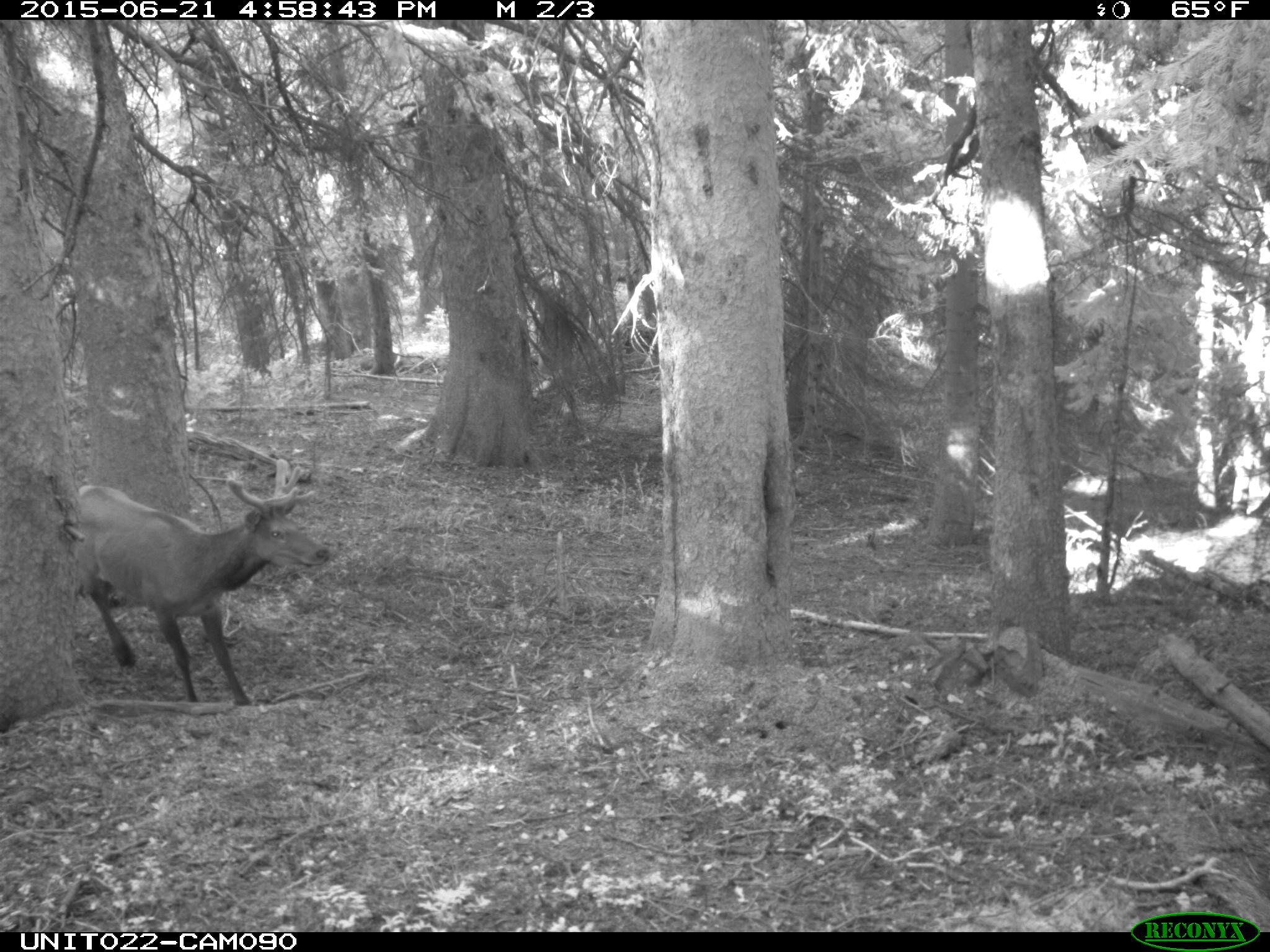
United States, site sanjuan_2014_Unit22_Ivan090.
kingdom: Animalia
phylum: Chordata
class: Mammalia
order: Artiodactyla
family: Cervidae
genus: Cervus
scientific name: Cervus elaphus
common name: red deer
Cervus elaphus (red deer).